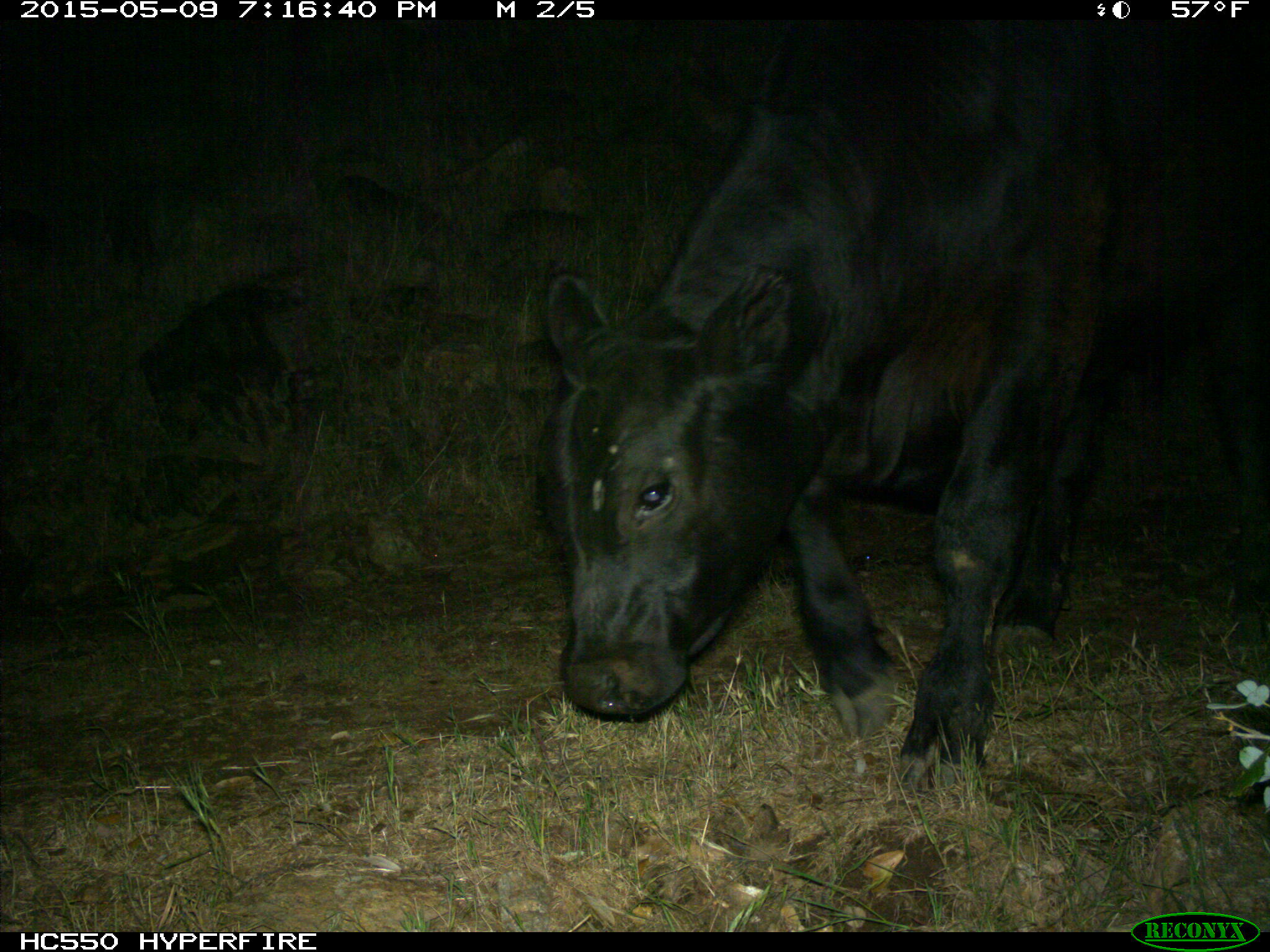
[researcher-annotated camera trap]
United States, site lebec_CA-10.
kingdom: Animalia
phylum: Chordata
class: Mammalia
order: Artiodactyla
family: Bovidae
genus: Bos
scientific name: Bos taurus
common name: domestic cow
Bos taurus (domestic cow).